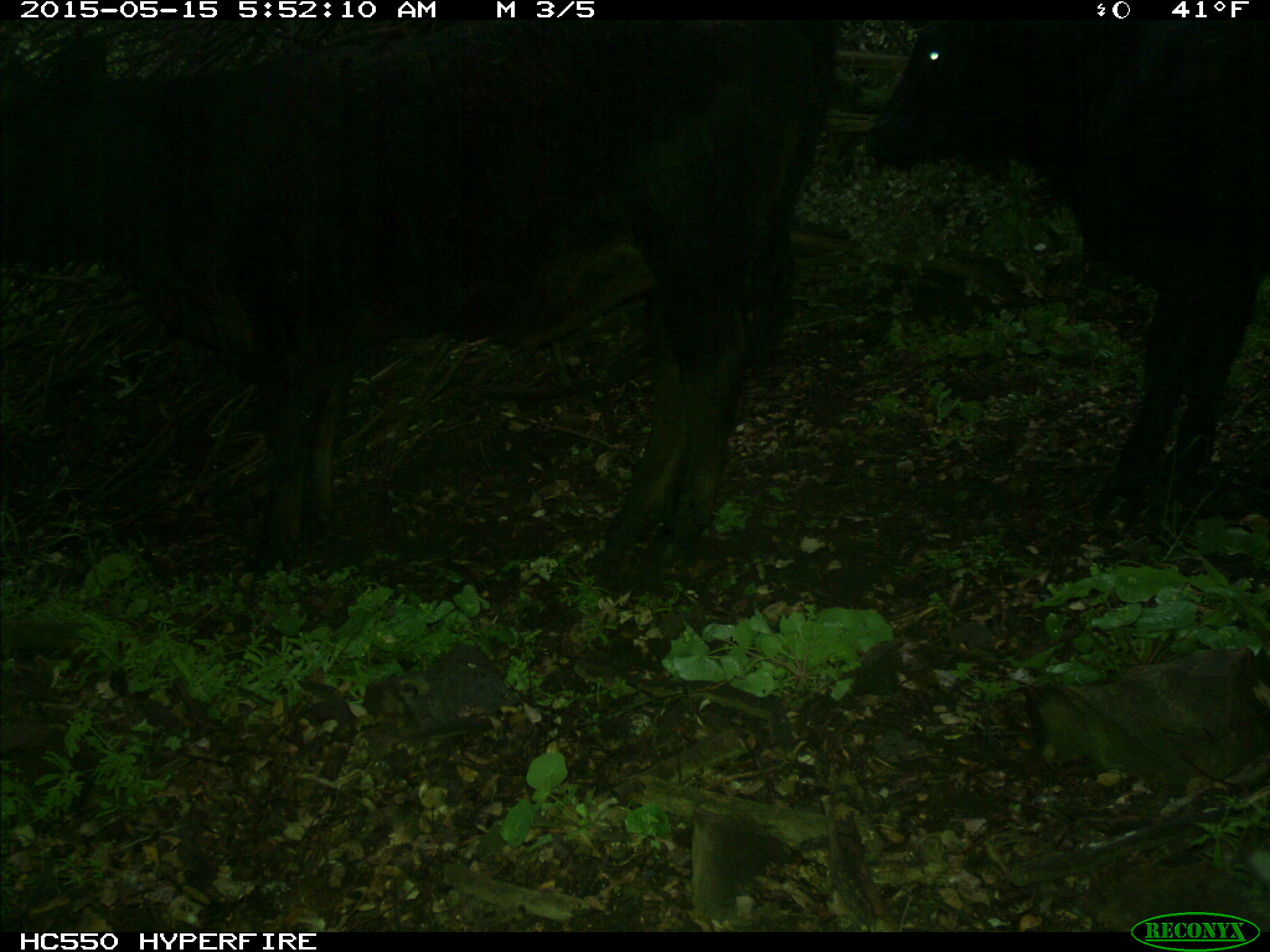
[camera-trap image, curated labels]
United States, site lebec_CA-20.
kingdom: Animalia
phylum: Chordata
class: Mammalia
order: Artiodactyla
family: Bovidae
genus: Bos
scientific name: Bos taurus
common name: domestic cow